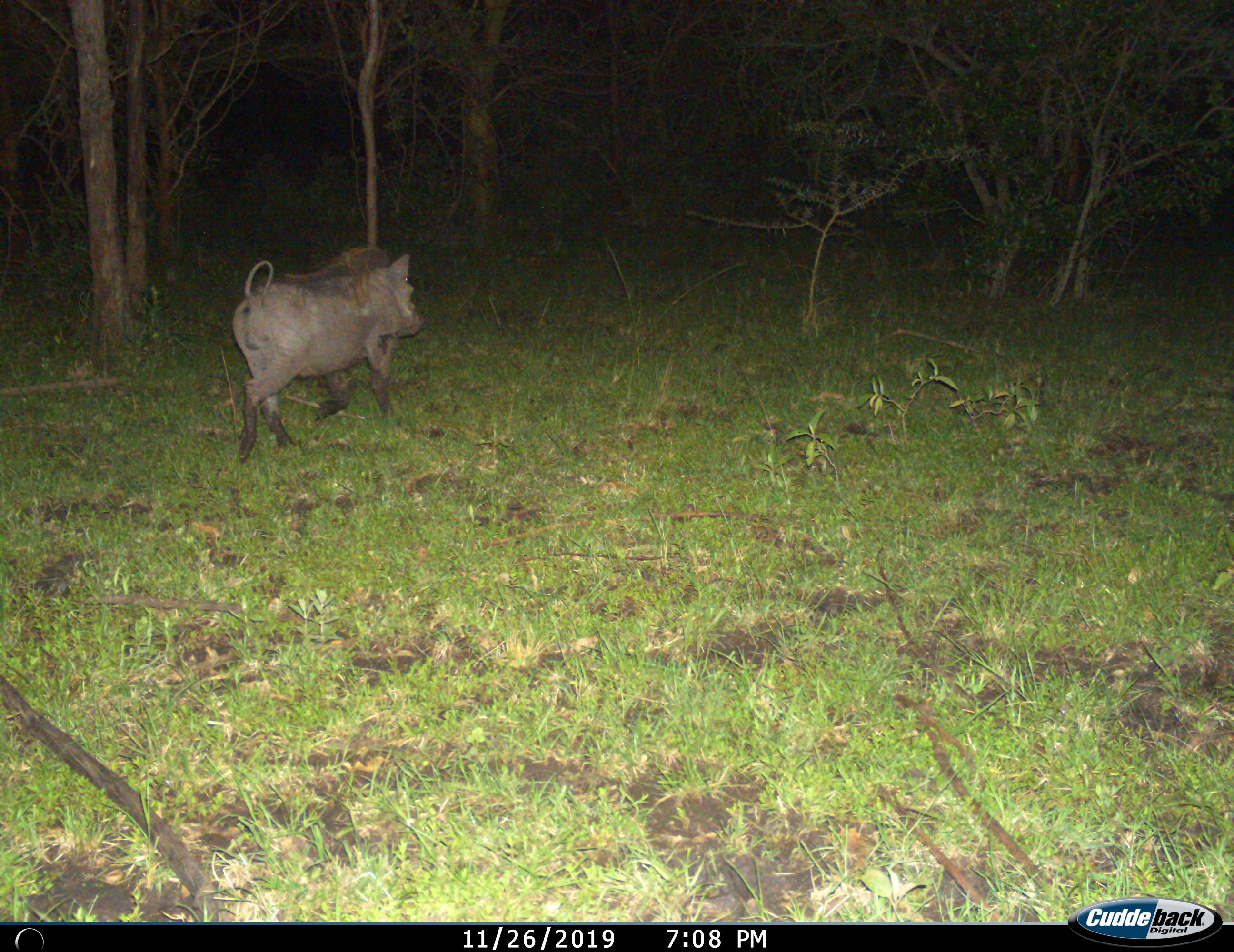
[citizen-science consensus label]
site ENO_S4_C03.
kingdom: Animalia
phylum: Chordata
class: Mammalia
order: Artiodactyla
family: Suidae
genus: Phacochoerus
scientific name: Phacochoerus africanus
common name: warthog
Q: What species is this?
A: Warthog (Phacochoerus africanus).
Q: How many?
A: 1.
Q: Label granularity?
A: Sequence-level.